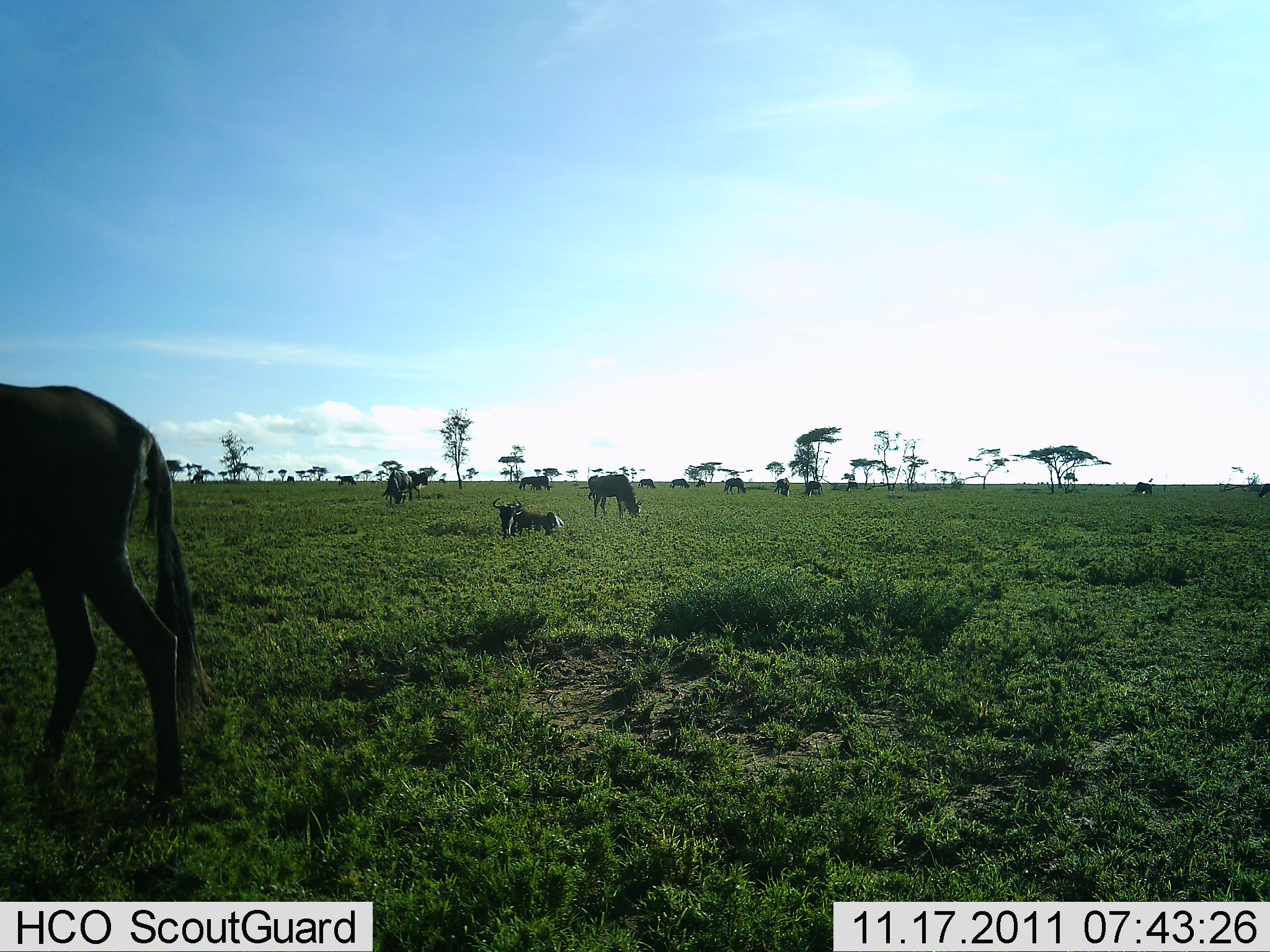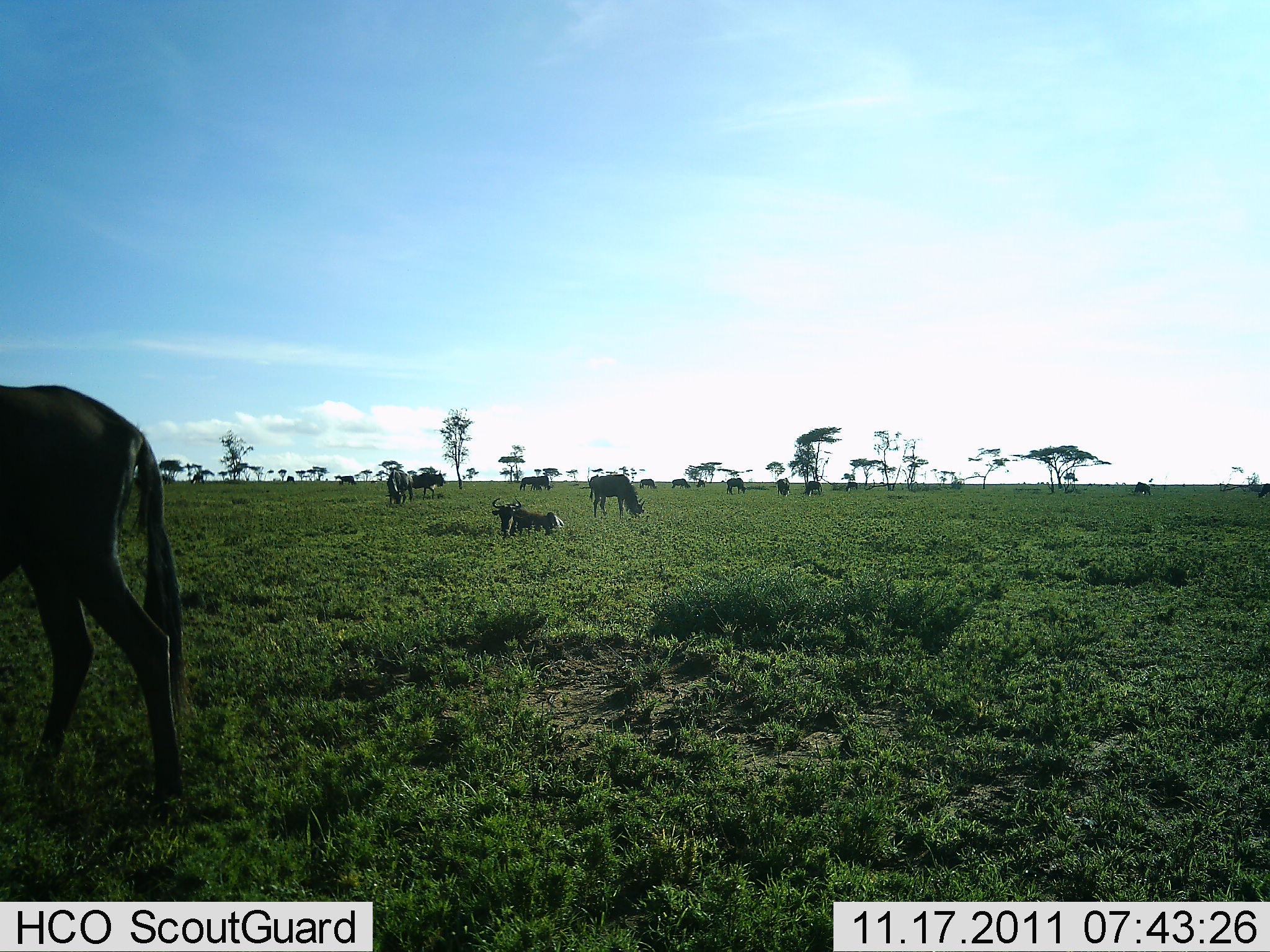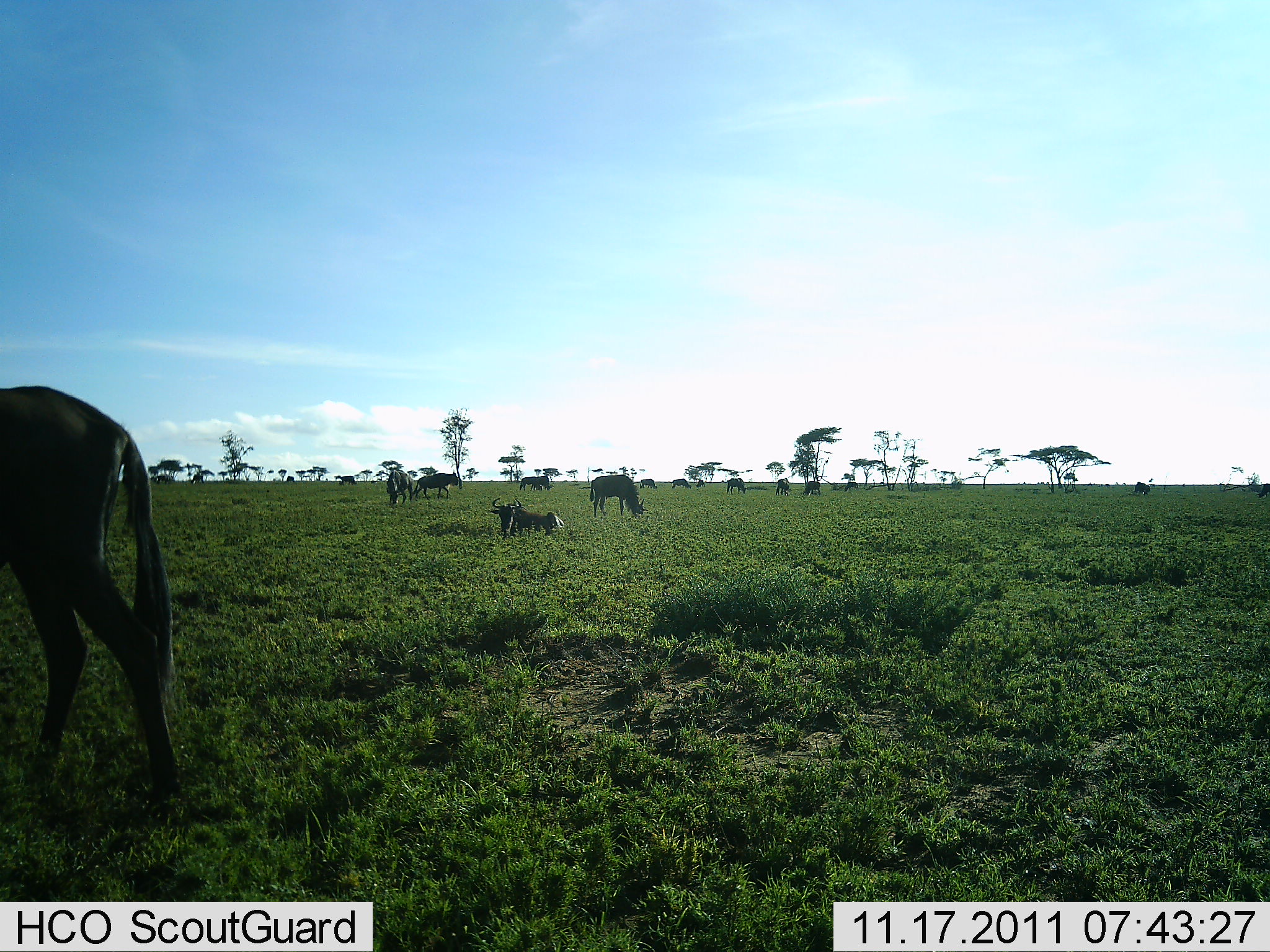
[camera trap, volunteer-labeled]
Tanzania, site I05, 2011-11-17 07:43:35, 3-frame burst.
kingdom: Animalia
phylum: Chordata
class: Mammalia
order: Artiodactyla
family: Bovidae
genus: Connochaetes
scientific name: Connochaetes taurinus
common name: blue wildebeest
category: wildebeest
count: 11-50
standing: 53%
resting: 73%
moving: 33%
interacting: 0%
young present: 0%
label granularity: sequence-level